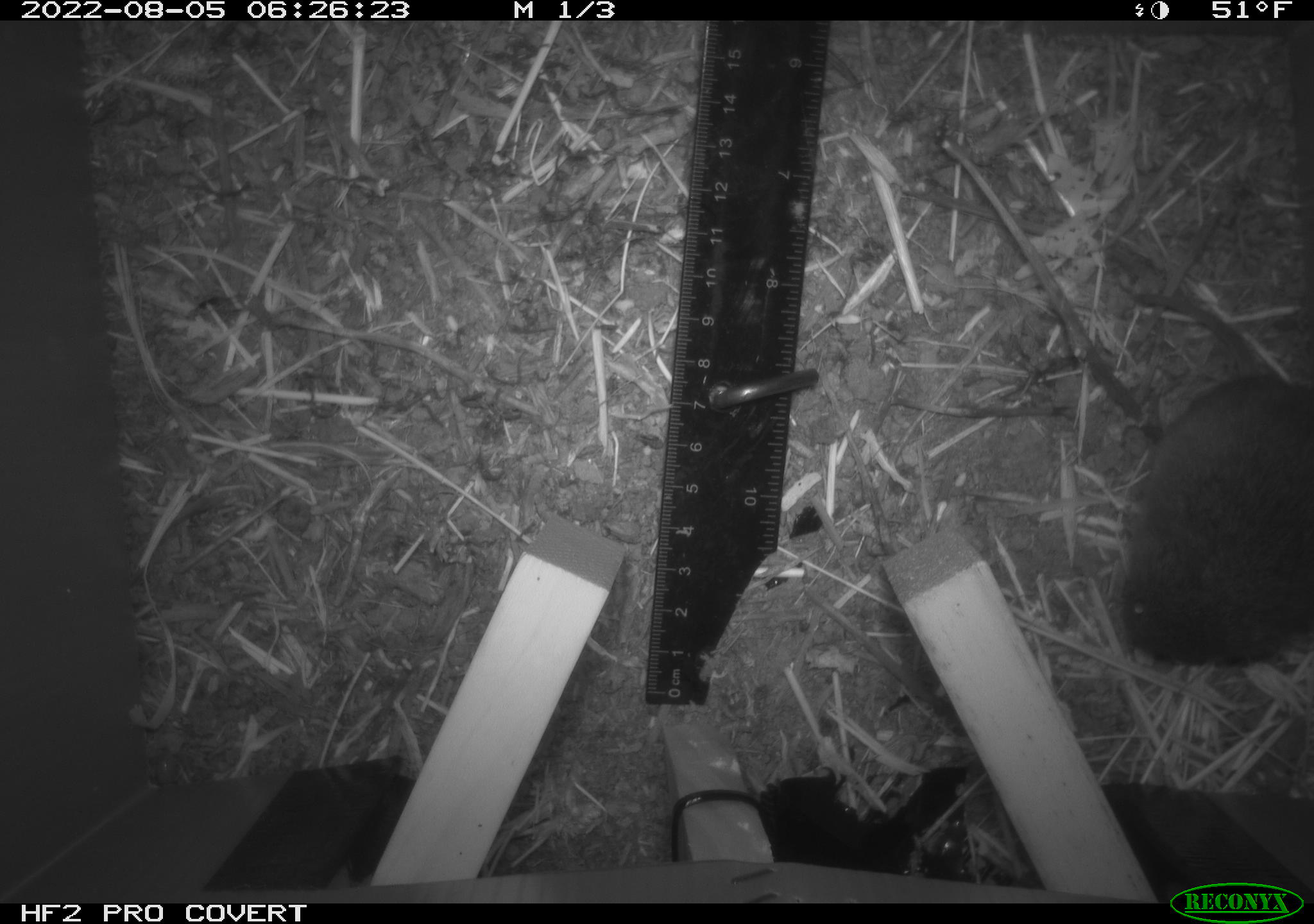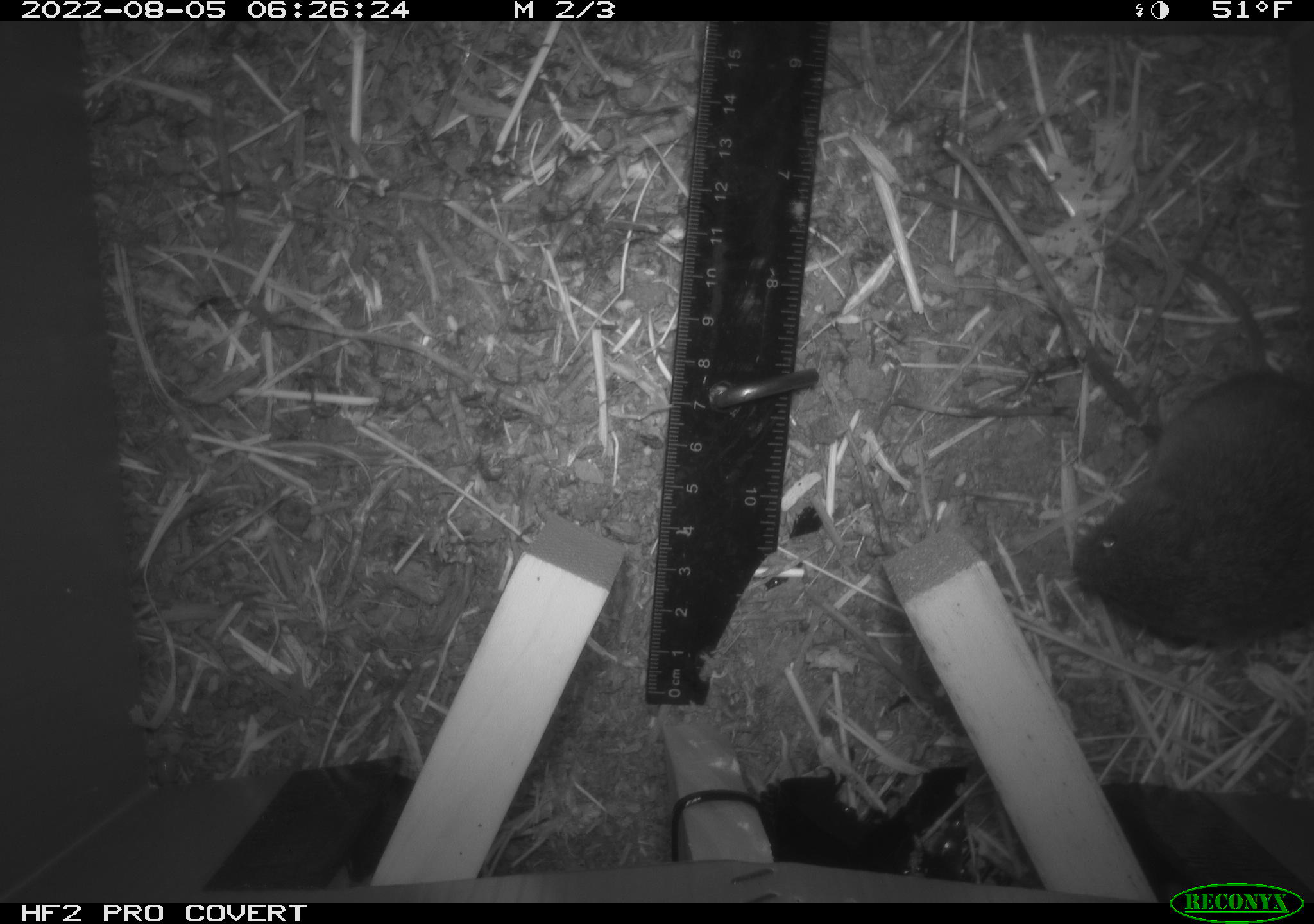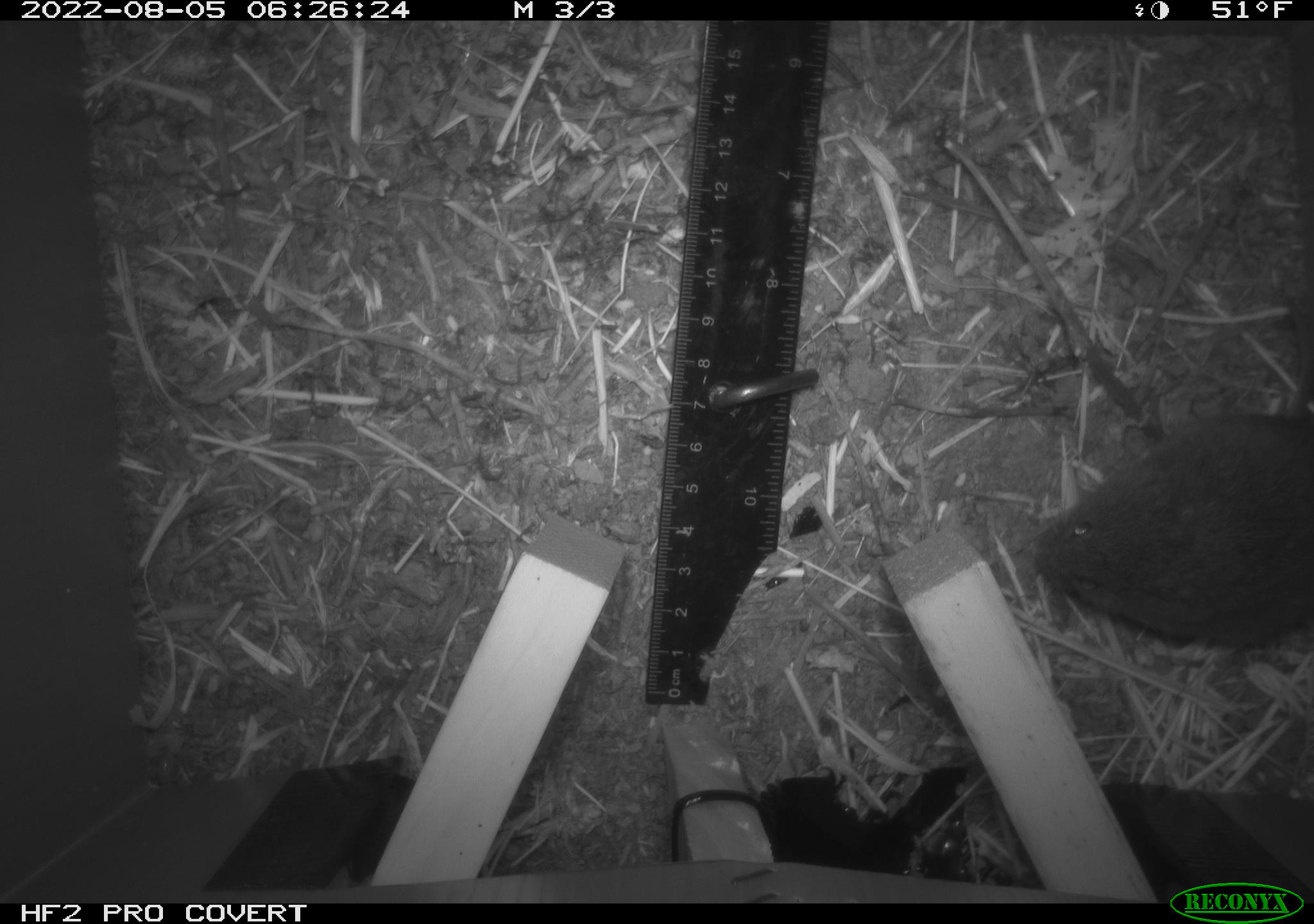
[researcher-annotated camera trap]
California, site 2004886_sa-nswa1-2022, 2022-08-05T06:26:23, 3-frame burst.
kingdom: Animalia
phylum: Chordata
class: Mammalia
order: Rodentia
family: Cricetidae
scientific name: Cricetidae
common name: hamsters, voles, lemmings, and allies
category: cricetidae family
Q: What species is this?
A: Cricetidae family (hamsters, voles, lemmings, and allies) (Cricetidae).